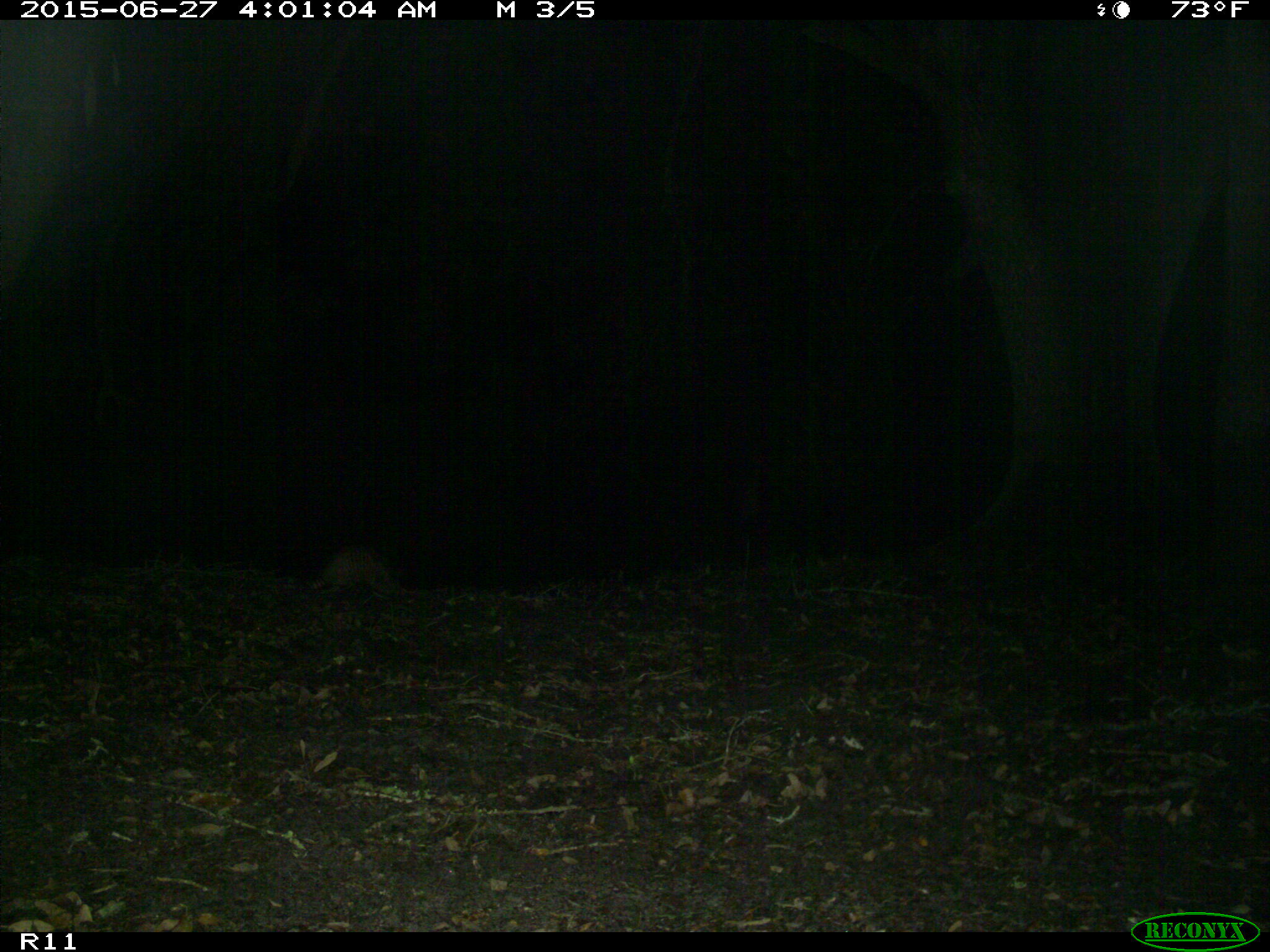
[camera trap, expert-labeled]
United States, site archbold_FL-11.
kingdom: Animalia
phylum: Chordata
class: Mammalia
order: Cingulata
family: Dasypodidae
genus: Dasypus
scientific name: Dasypus novemcinctus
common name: nine-banded armadillo